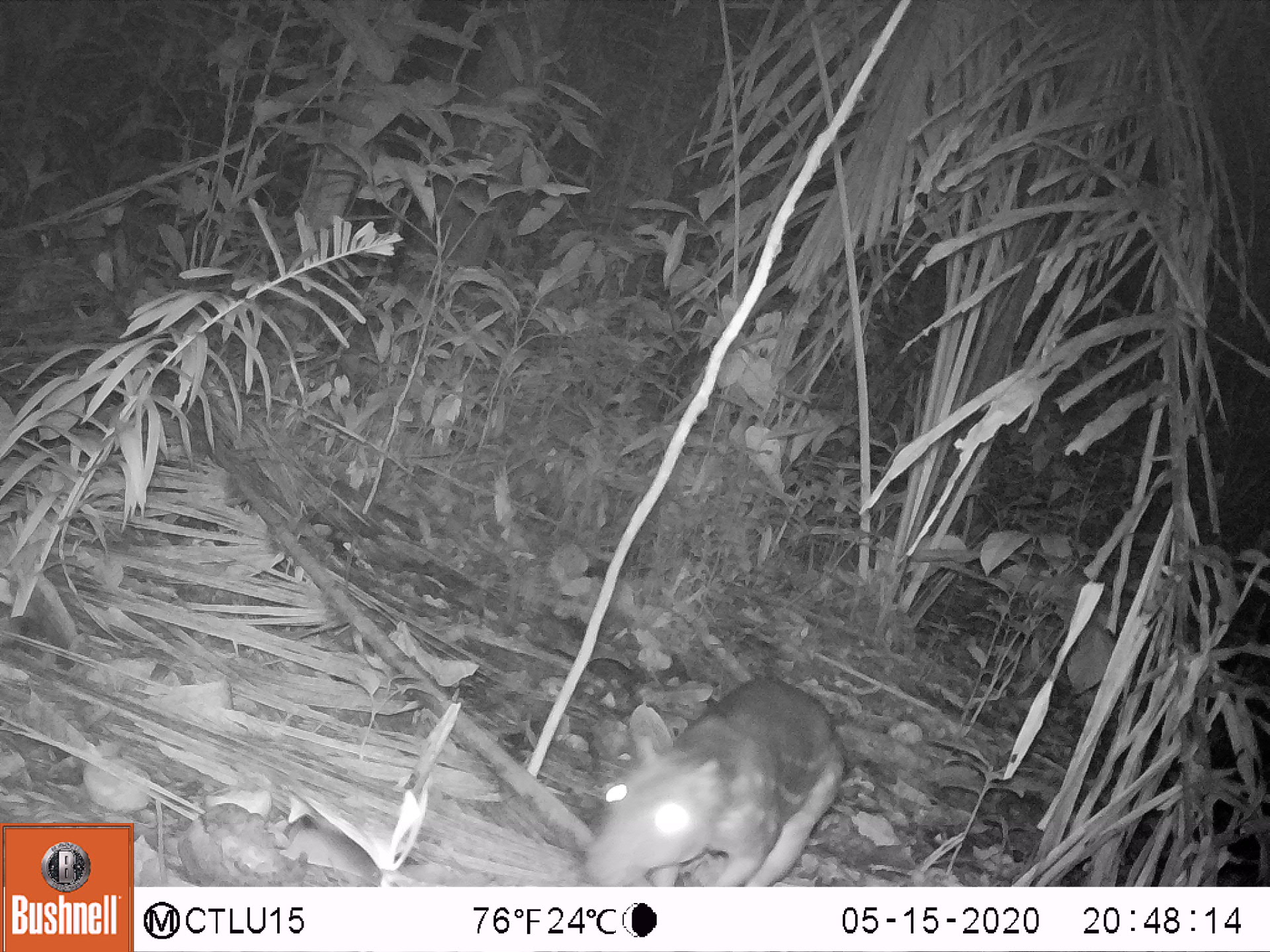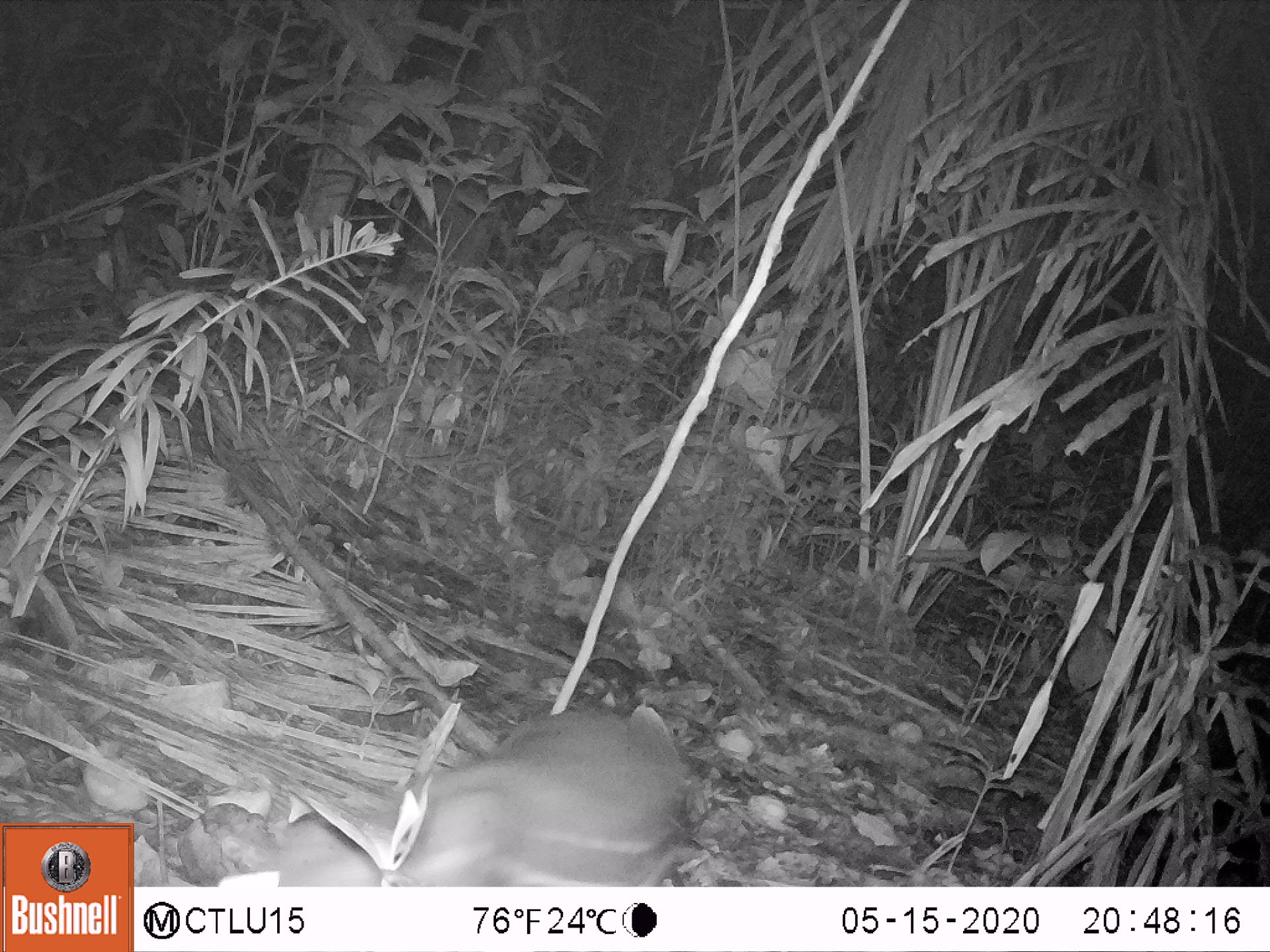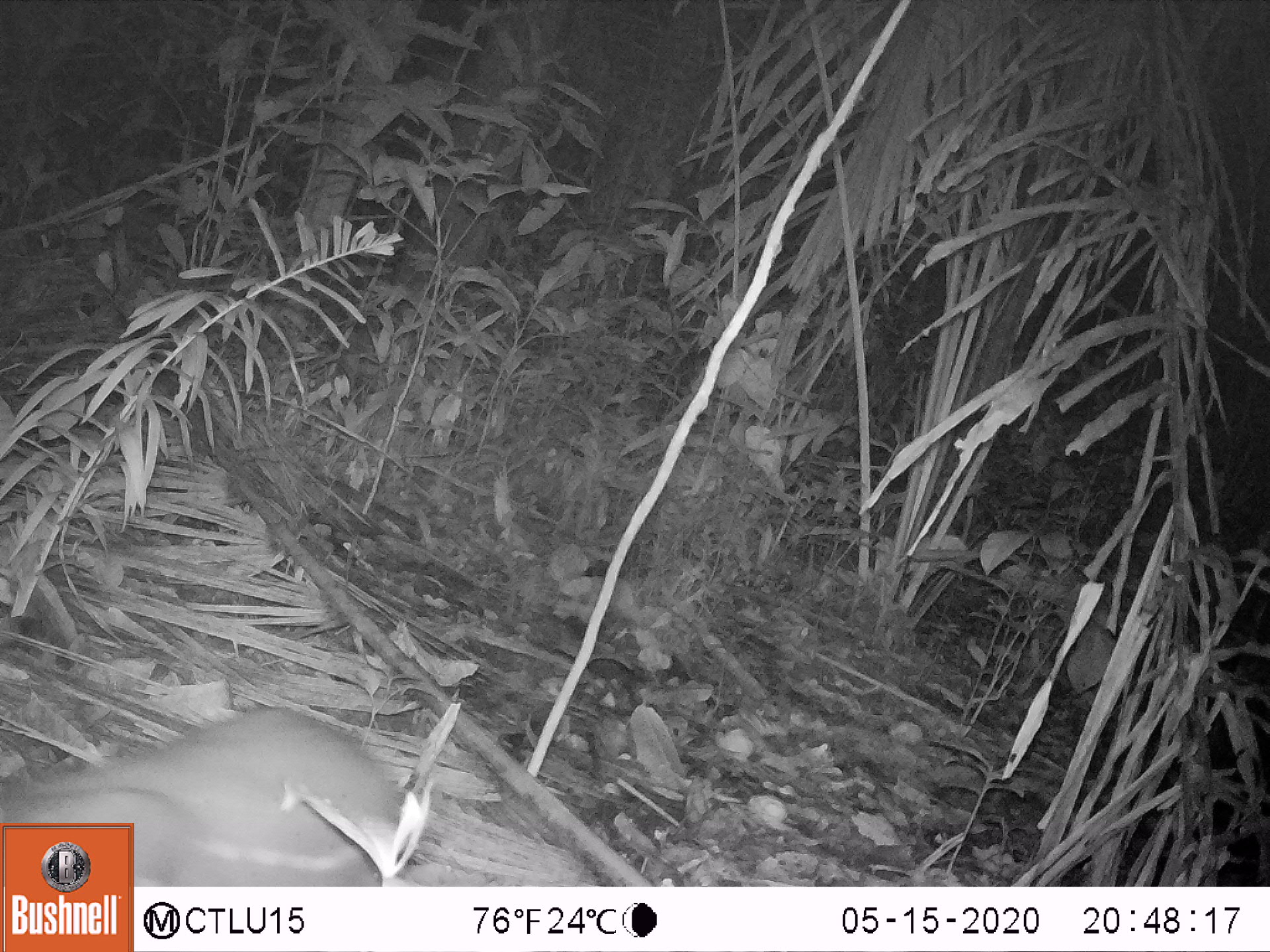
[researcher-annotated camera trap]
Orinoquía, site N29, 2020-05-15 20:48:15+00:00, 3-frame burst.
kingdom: Animalia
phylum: Chordata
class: Mammalia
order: Rodentia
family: Cuniculidae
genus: Cuniculus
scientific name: Cuniculus paca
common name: spotted paca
Spotted paca (Cuniculus paca).